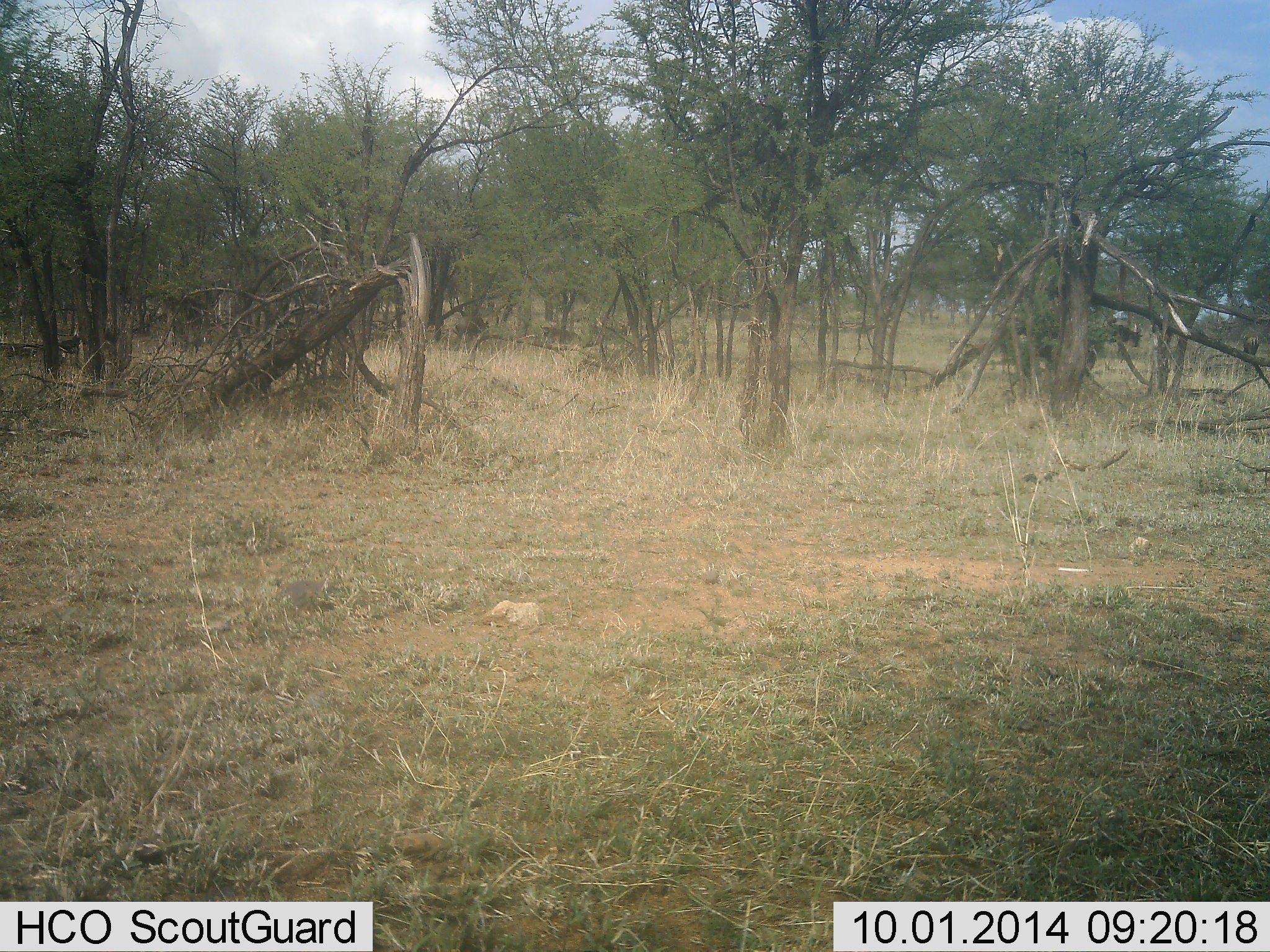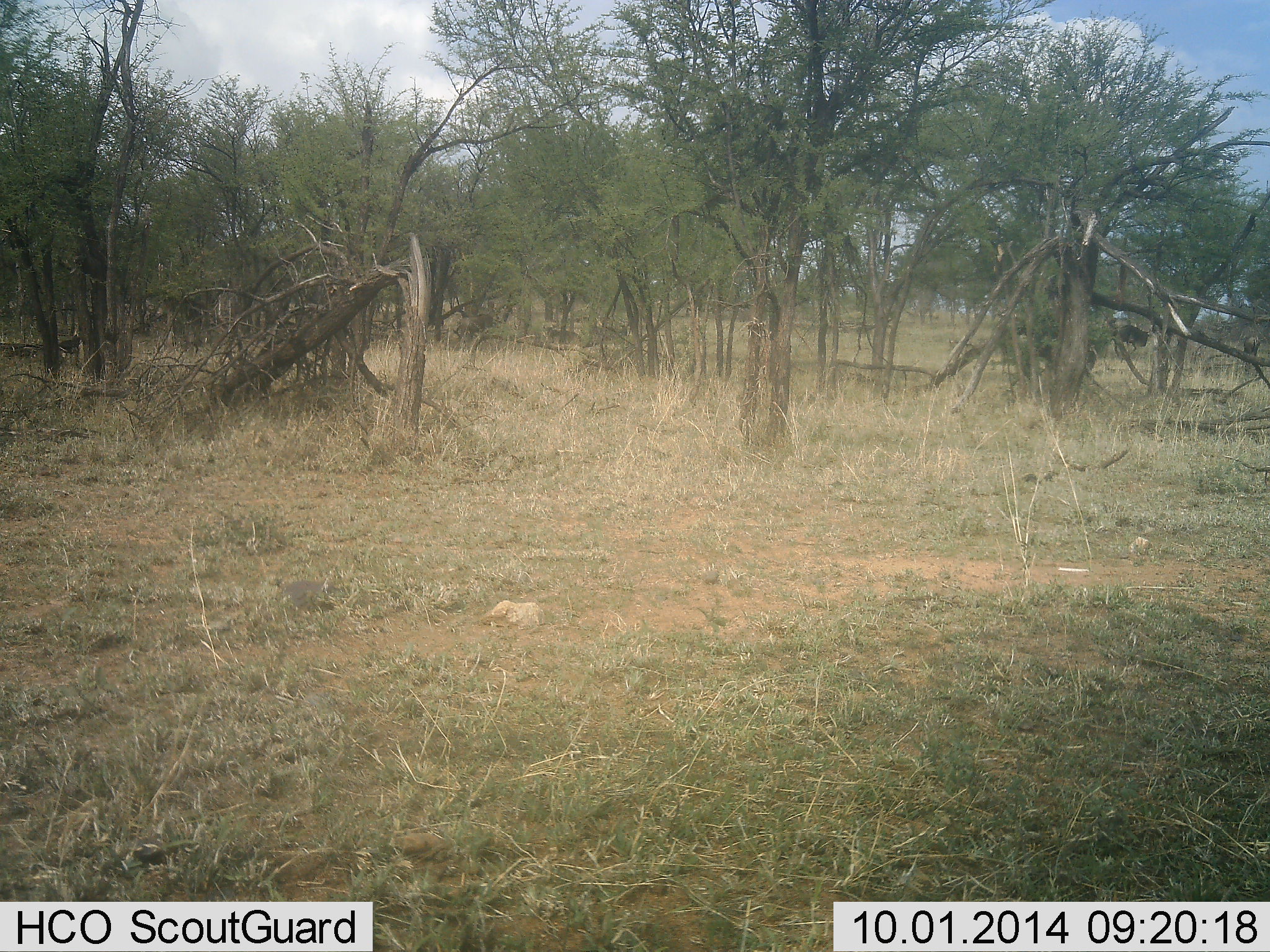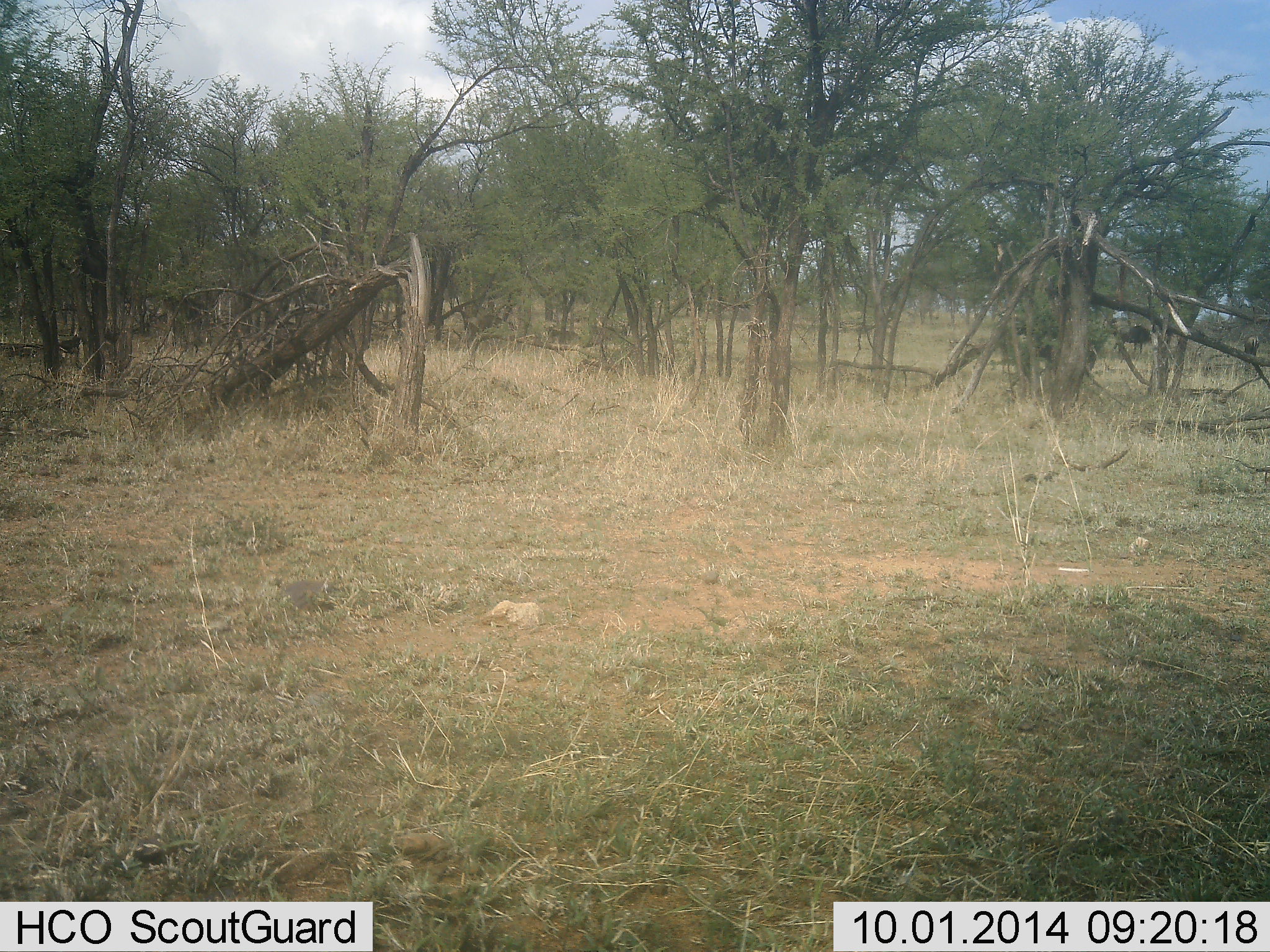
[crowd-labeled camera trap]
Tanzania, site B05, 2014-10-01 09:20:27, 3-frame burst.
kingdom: Animalia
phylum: Chordata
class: Mammalia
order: Artiodactyla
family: Bovidae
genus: Connochaetes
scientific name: Connochaetes taurinus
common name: blue wildebeest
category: wildebeest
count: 4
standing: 11%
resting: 0%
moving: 100%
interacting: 0%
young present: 0%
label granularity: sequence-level